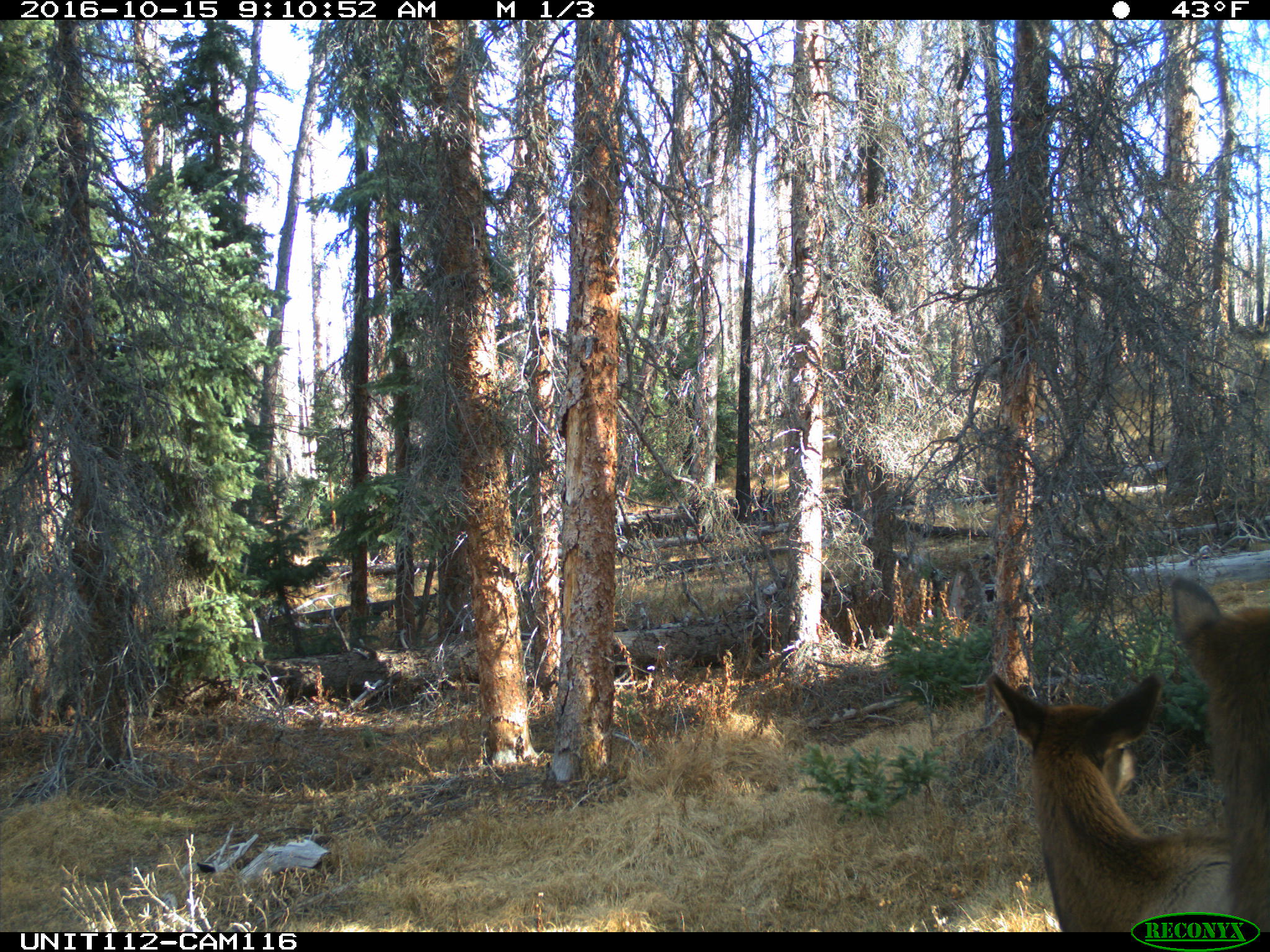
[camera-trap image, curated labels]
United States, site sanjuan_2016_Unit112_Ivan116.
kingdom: Animalia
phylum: Chordata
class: Mammalia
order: Artiodactyla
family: Cervidae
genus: Cervus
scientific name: Cervus elaphus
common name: red deer